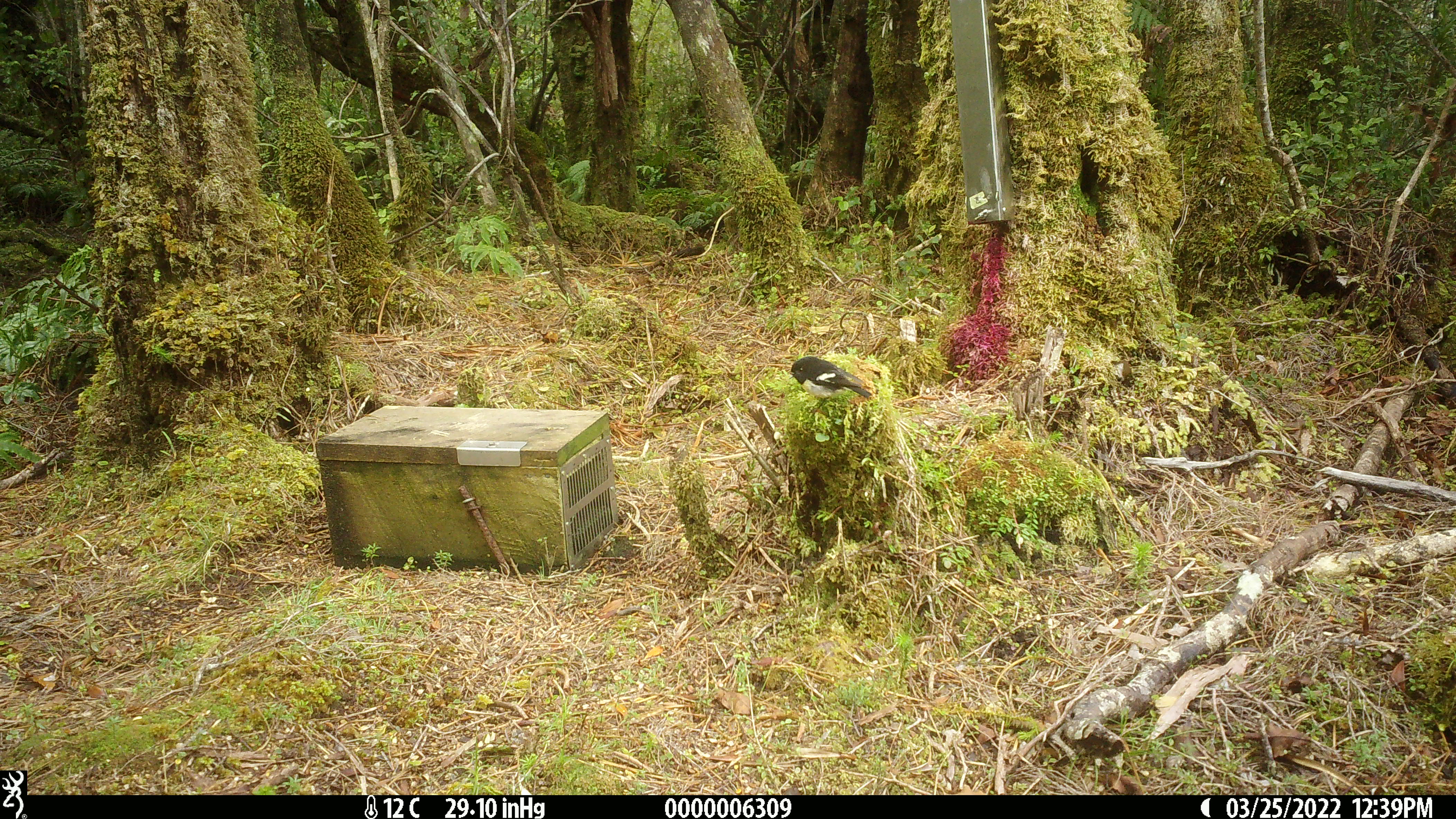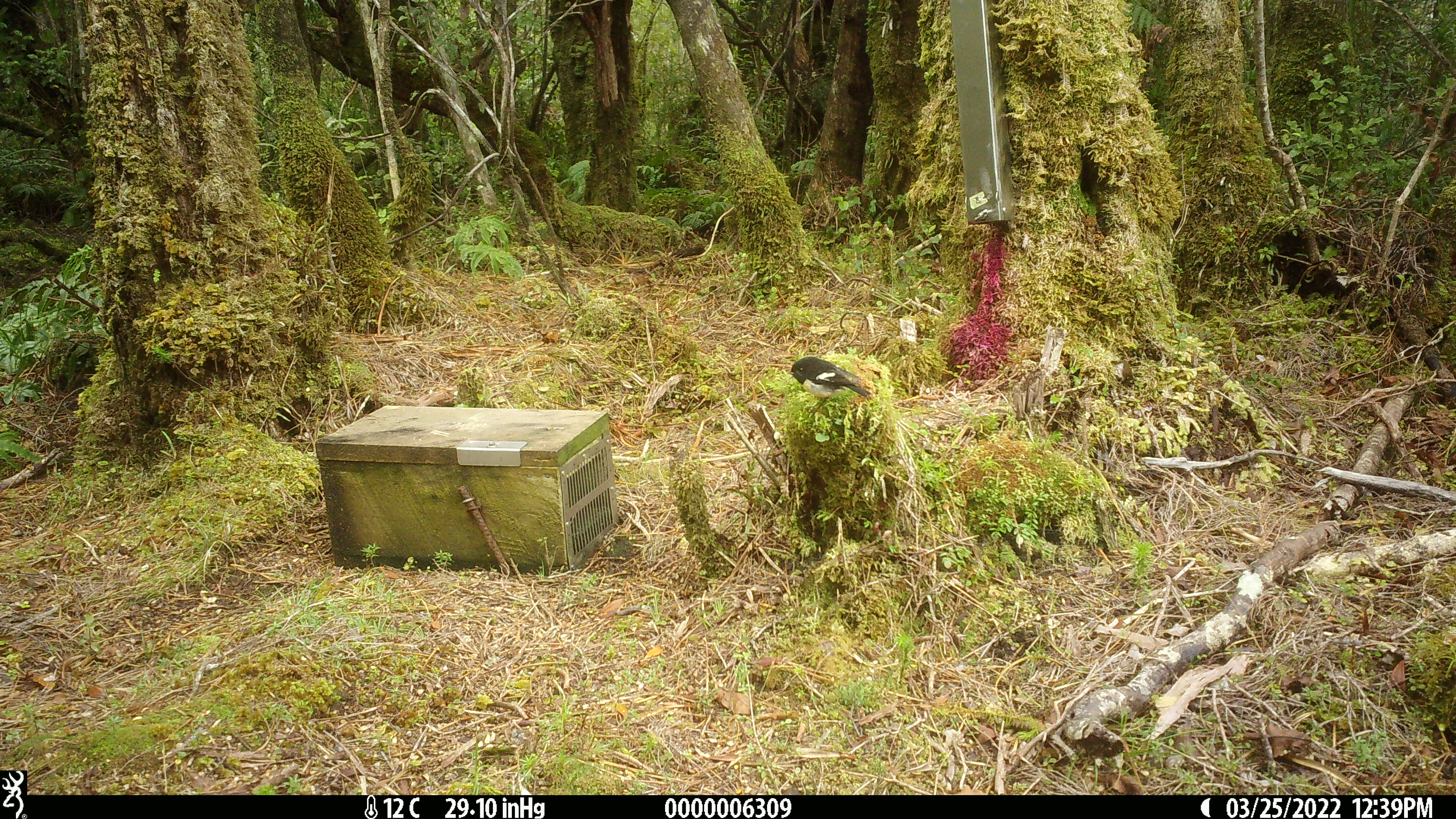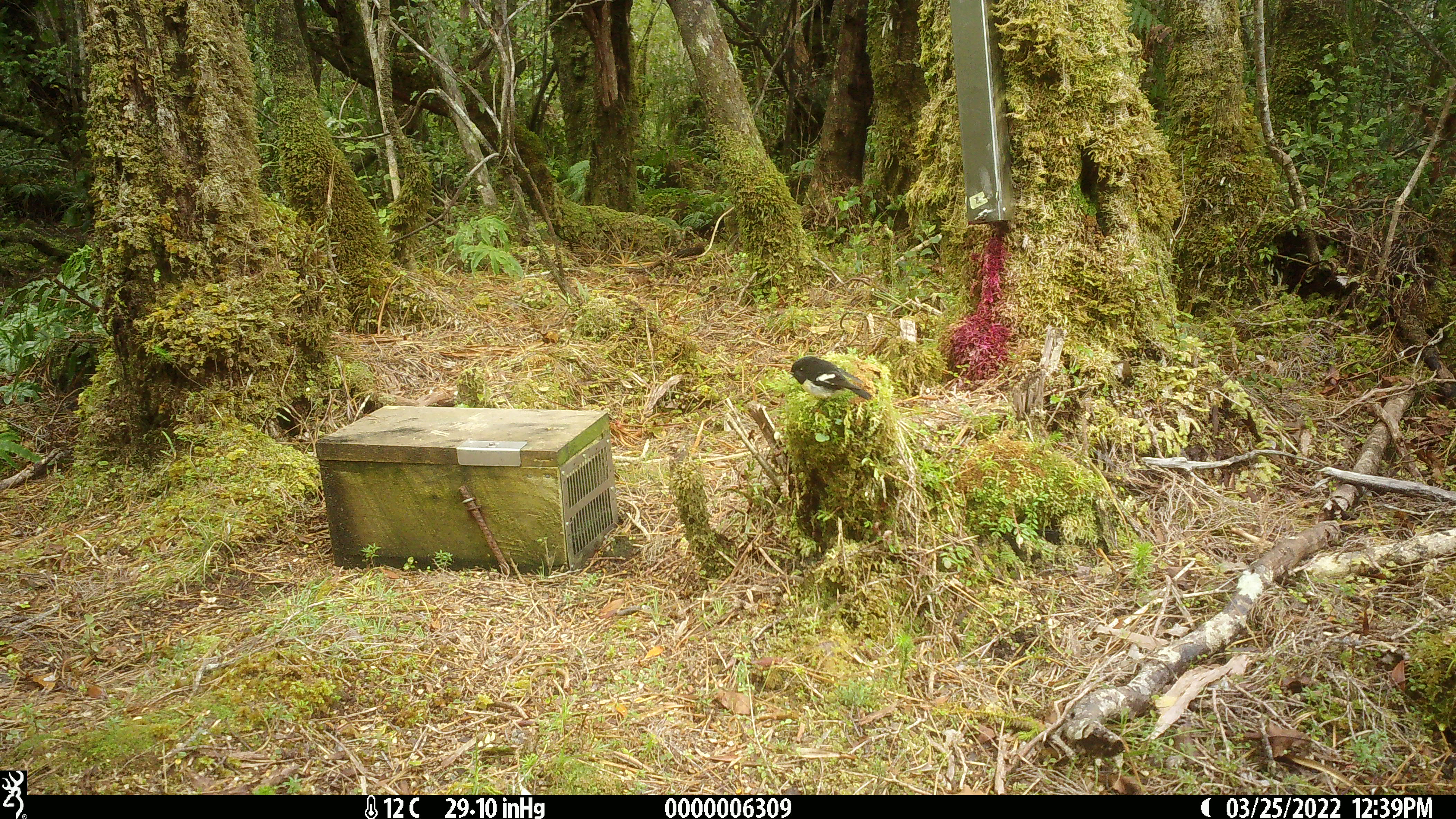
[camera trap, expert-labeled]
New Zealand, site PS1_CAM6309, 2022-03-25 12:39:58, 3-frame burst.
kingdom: Animalia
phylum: Chordata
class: Aves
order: Passeriformes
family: Petroicidae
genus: Petroica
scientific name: Petroica macrocephala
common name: tomtit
Tomtit (Petroica macrocephala).